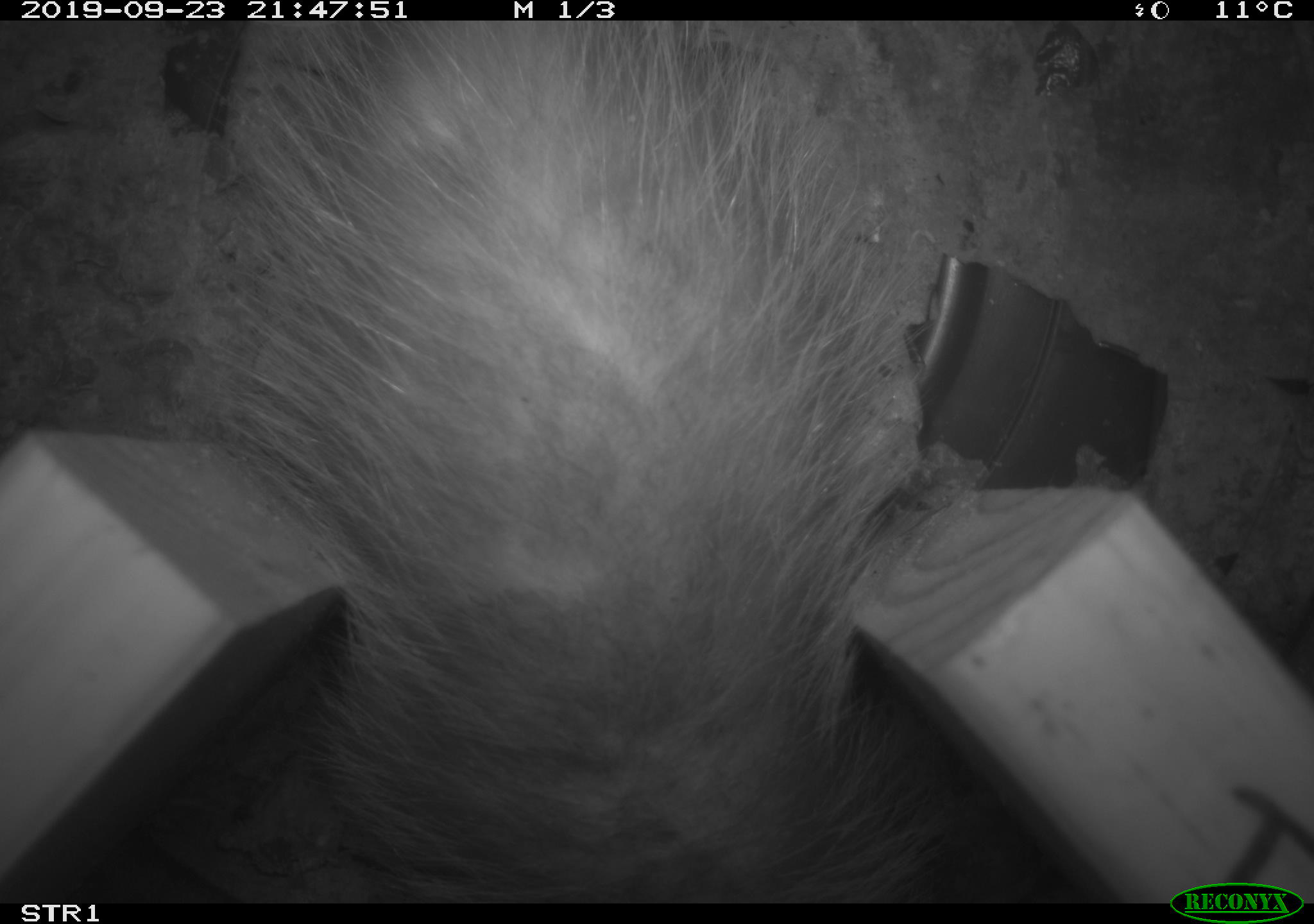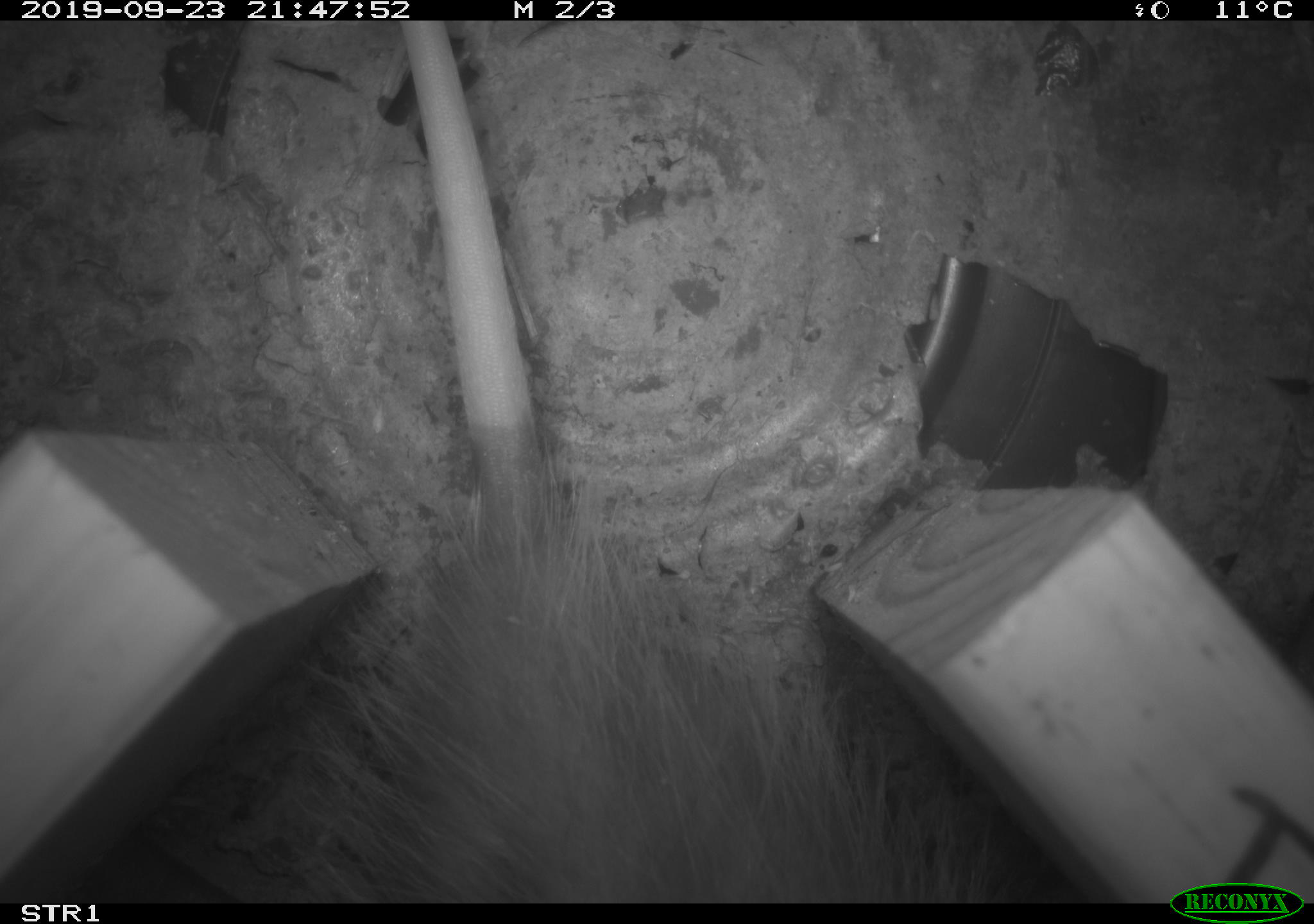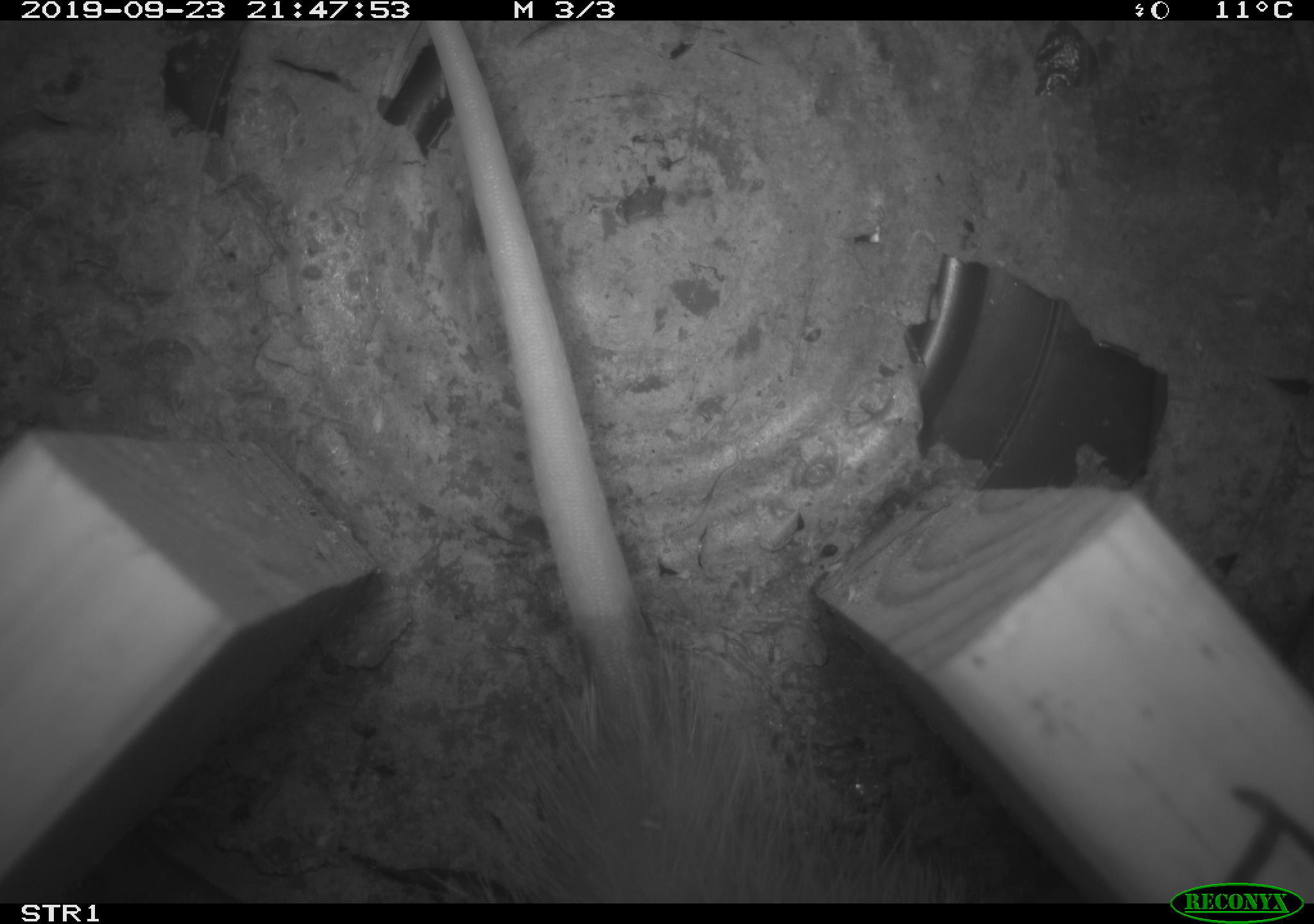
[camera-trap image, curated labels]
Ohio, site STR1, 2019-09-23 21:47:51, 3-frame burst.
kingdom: Animalia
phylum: Chordata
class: Mammalia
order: Didelphimorphia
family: Didelphidae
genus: Didelphis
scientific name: Didelphis virginiana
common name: virginia opossum